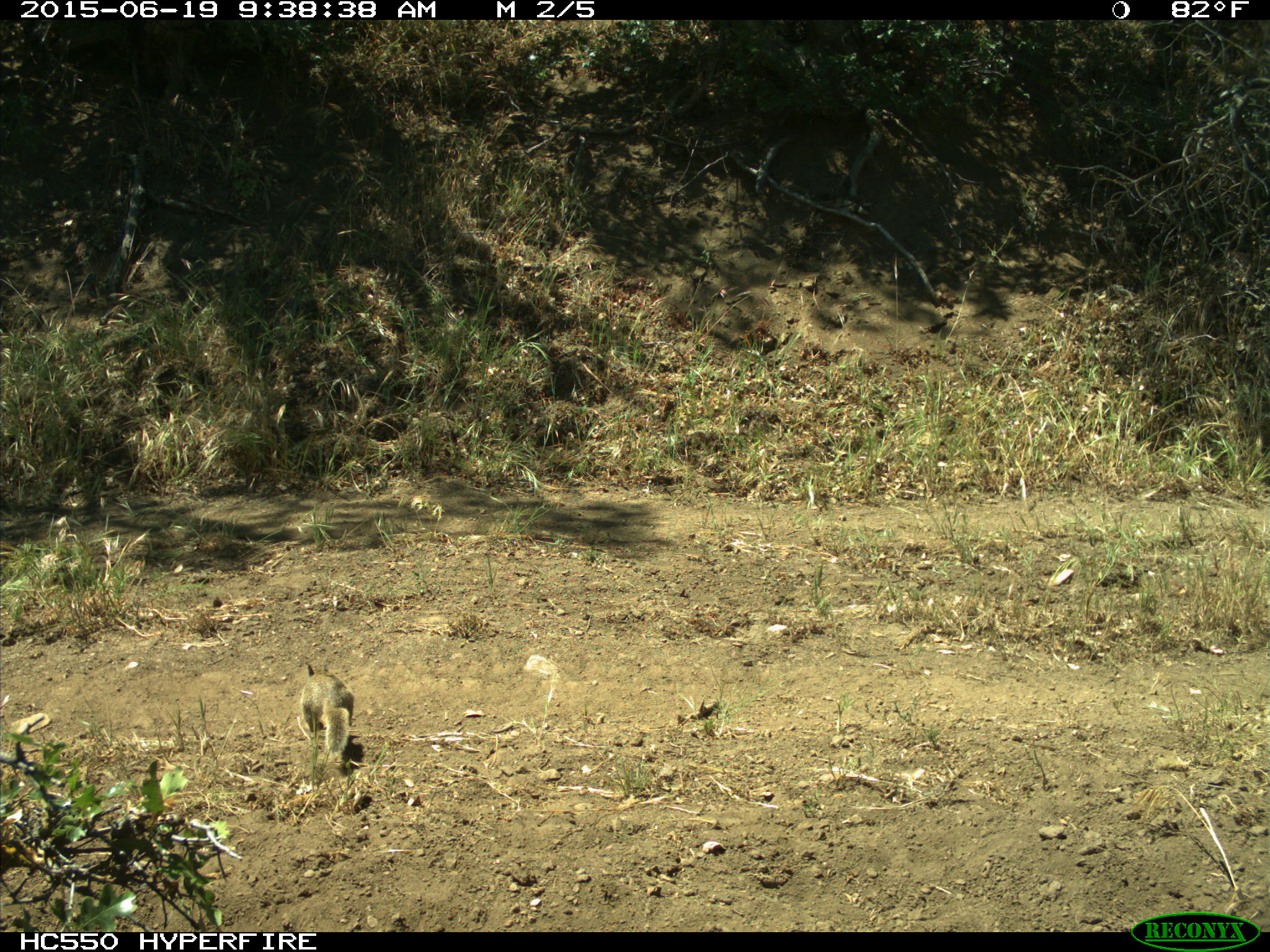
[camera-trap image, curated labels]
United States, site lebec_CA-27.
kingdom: Animalia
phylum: Chordata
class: Mammalia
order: Rodentia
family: Sciuridae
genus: Otospermophilus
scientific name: Otospermophilus beecheyi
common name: california ground squirrel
Otospermophilus beecheyi (california ground squirrel).